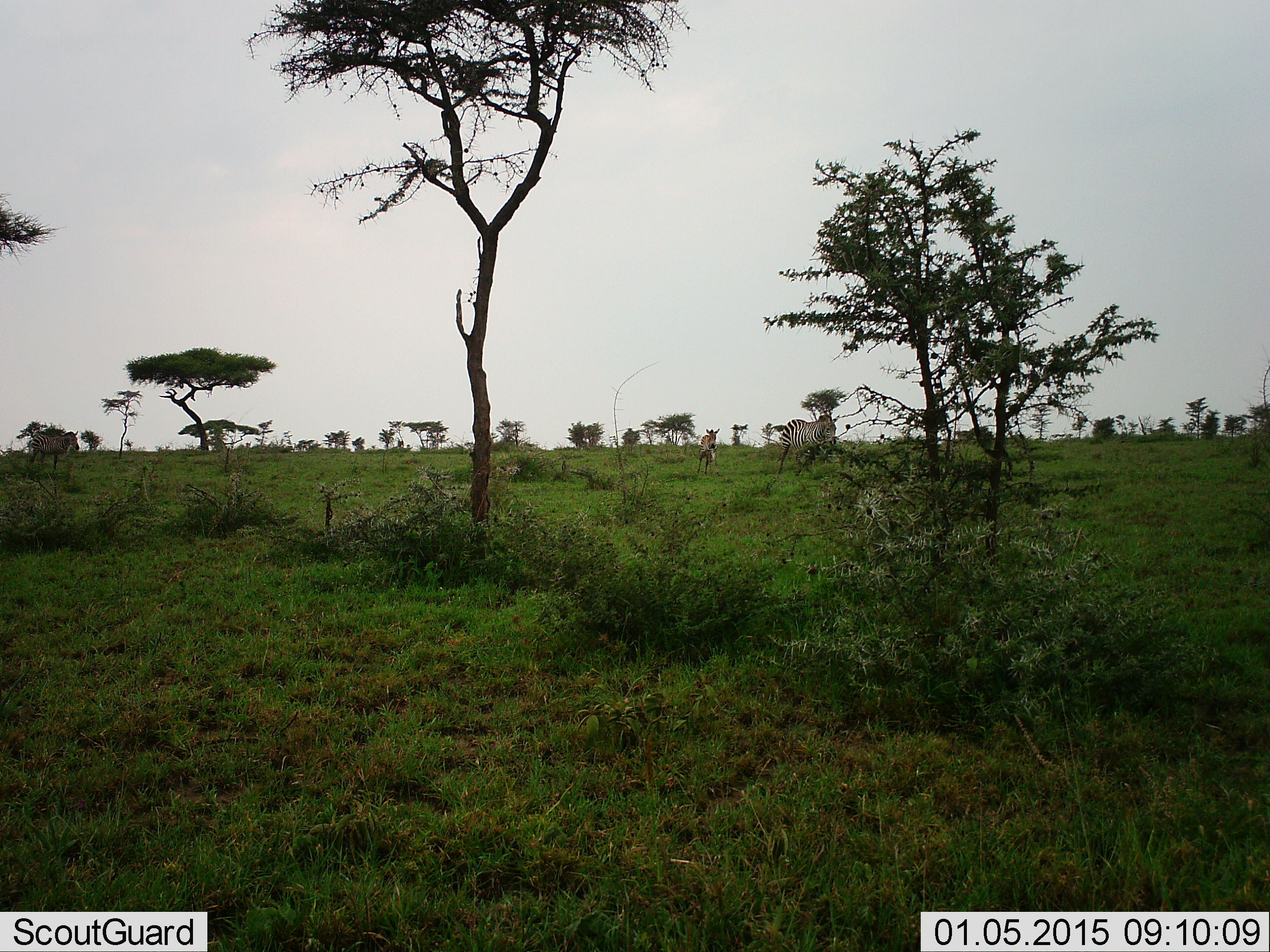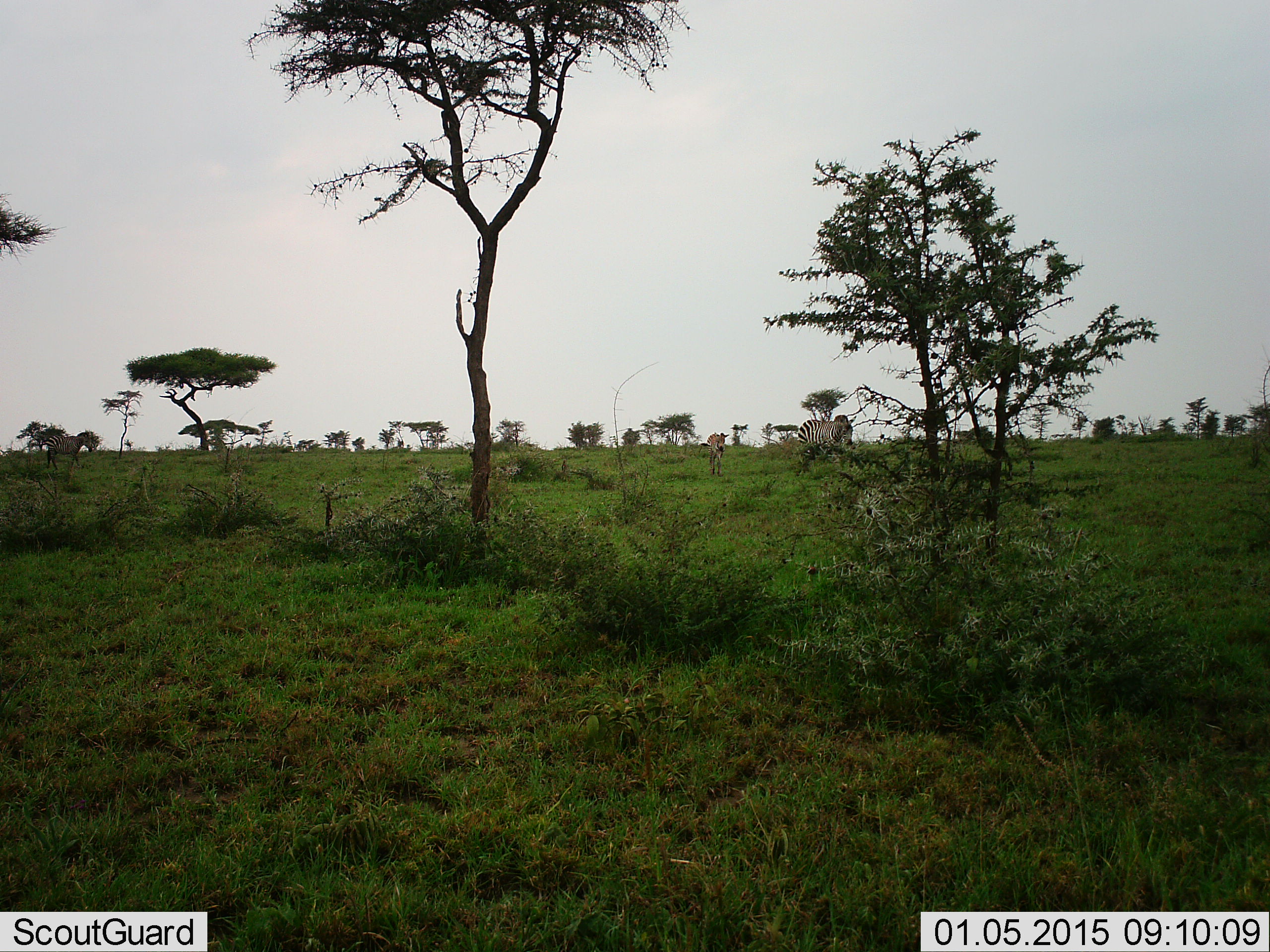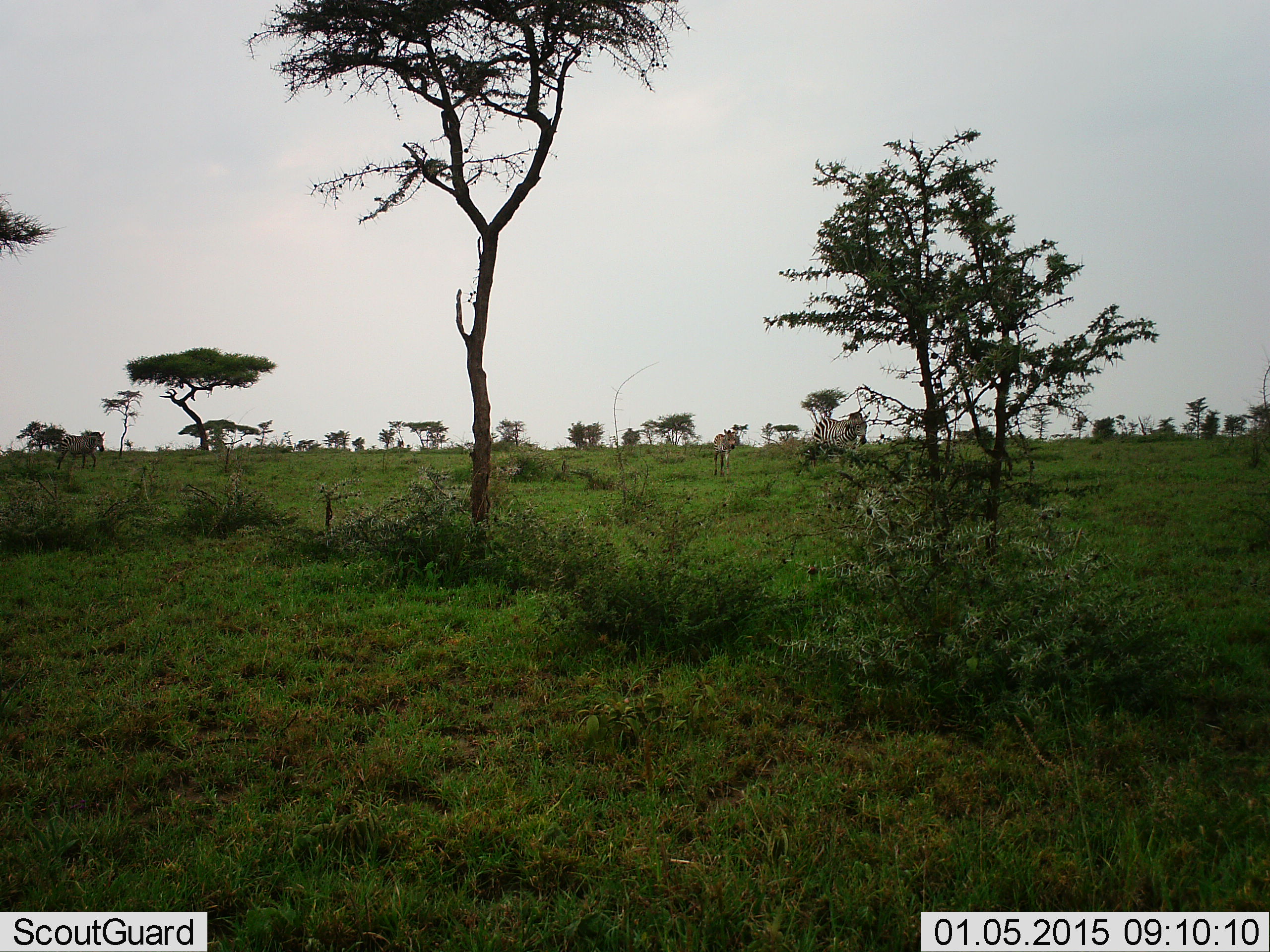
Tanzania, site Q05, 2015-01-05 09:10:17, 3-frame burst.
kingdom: Animalia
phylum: Chordata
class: Mammalia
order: Perissodactyla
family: Equidae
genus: Equus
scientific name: Equus quagga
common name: plains zebra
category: zebra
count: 3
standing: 9%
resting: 0%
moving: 100%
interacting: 0%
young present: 45%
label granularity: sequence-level